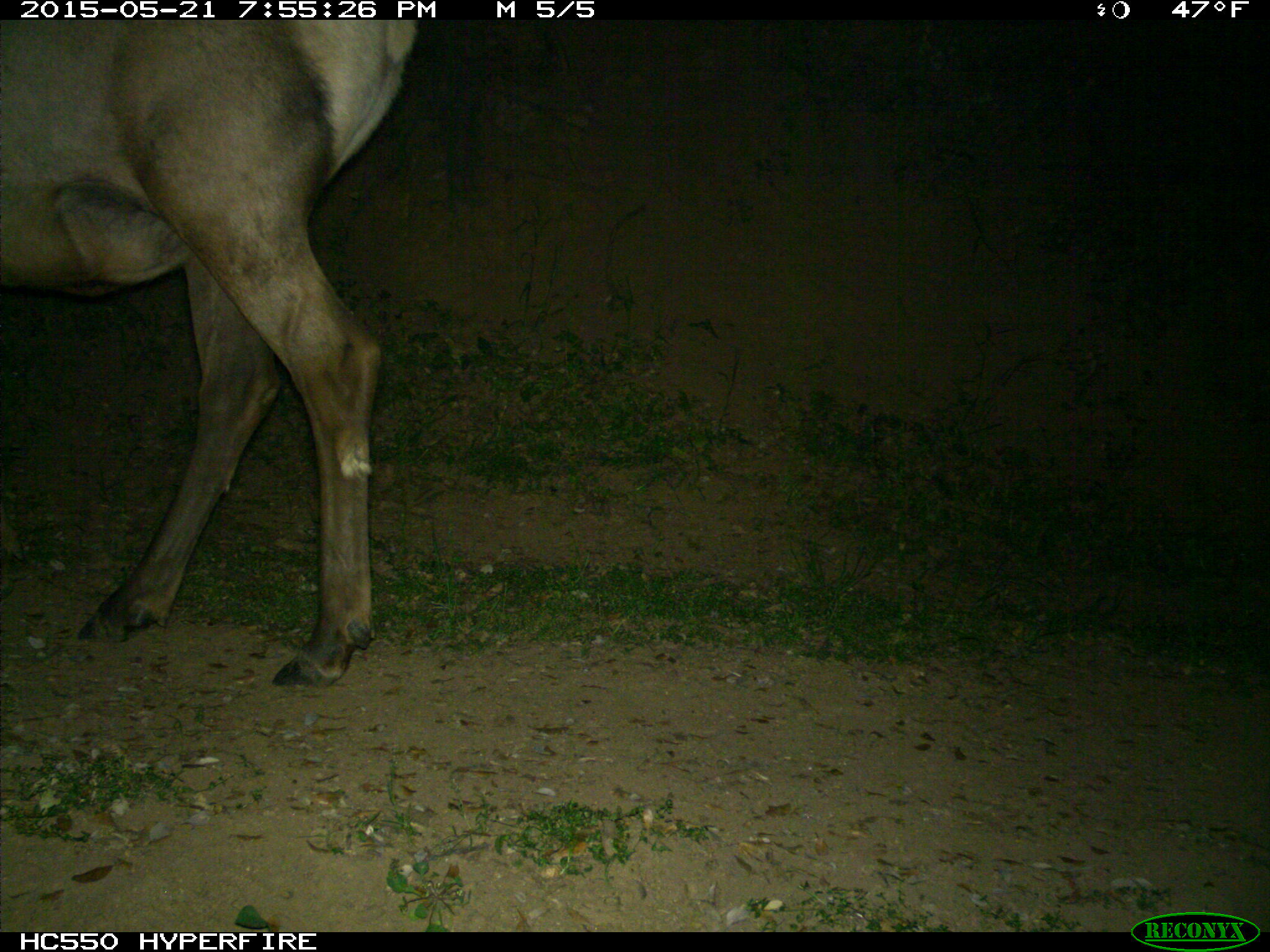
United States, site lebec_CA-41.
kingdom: Animalia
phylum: Chordata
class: Mammalia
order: Artiodactyla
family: Cervidae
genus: Cervus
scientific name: Cervus canadensis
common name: elk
Cervus canadensis (elk).